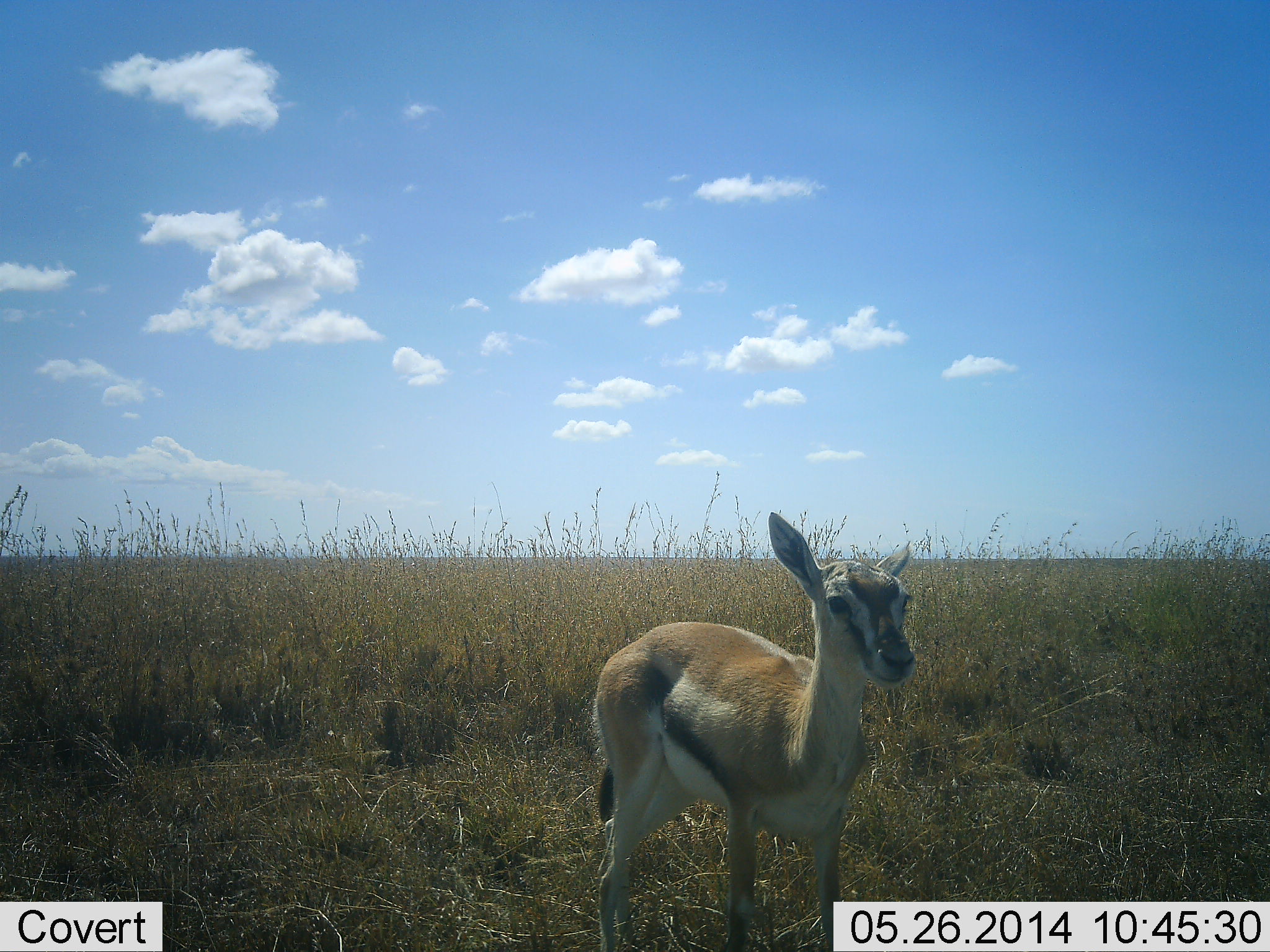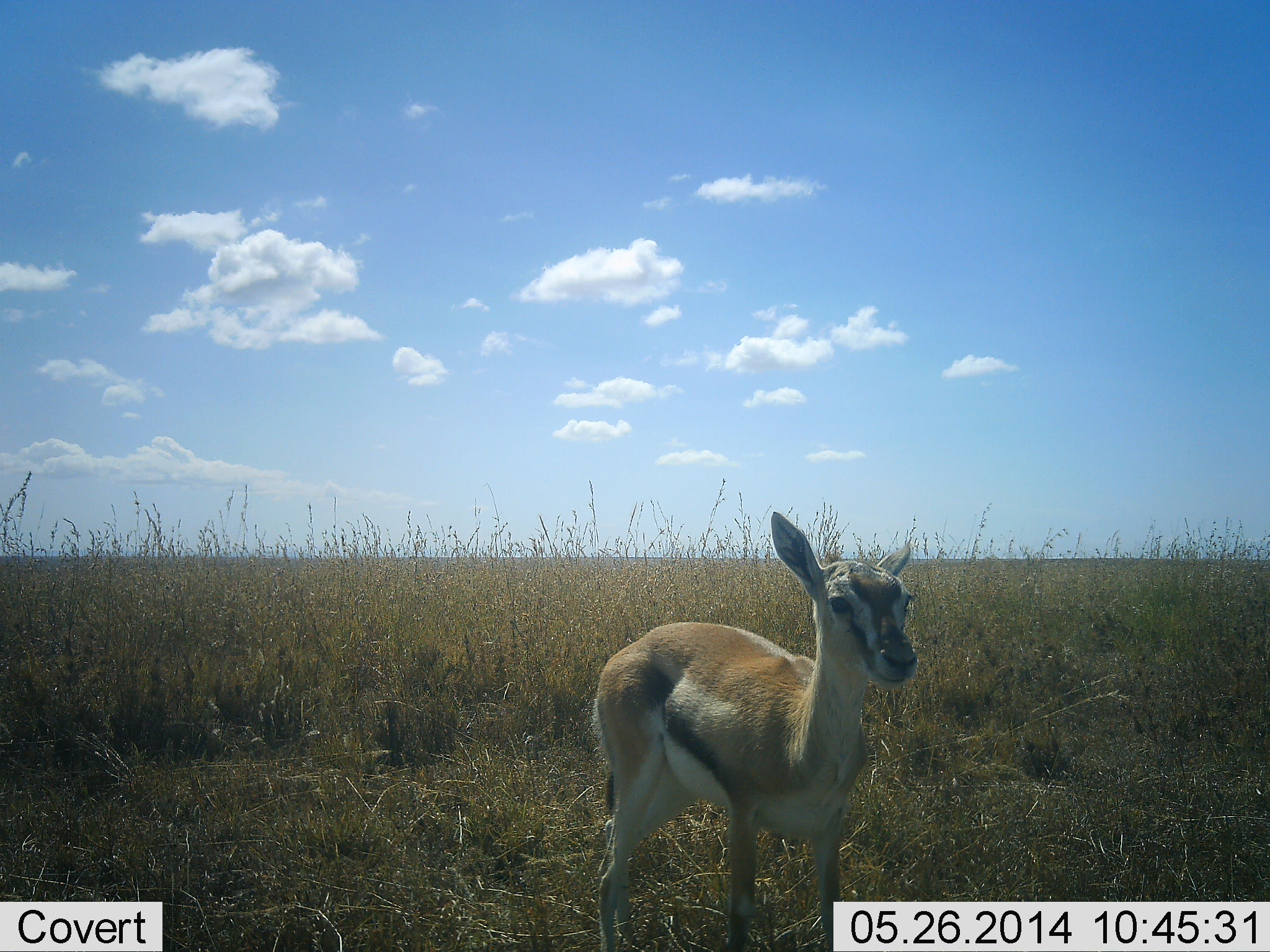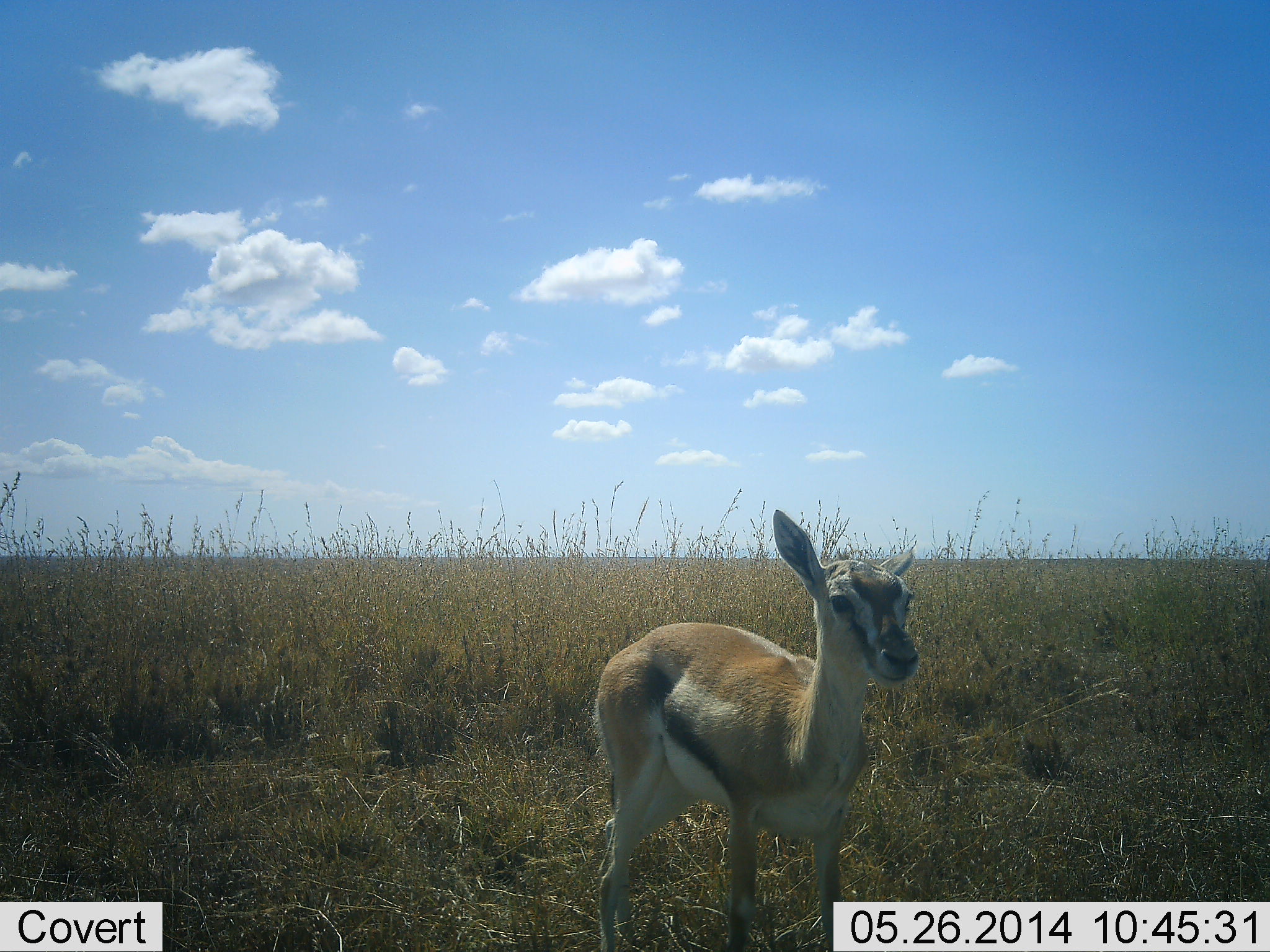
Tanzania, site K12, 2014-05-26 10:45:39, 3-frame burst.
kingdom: Animalia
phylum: Chordata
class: Mammalia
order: Artiodactyla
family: Bovidae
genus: Eudorcas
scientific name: Eudorcas thomsonii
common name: thomson's gazelle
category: gazellethomsons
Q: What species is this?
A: Gazellethomsons (thomson's gazelle) (Eudorcas thomsonii).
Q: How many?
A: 1.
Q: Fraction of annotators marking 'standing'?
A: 100%.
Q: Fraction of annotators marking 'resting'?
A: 0%.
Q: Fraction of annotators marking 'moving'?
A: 0%.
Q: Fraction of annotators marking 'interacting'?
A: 0%.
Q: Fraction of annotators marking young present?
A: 20%.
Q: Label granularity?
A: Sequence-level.